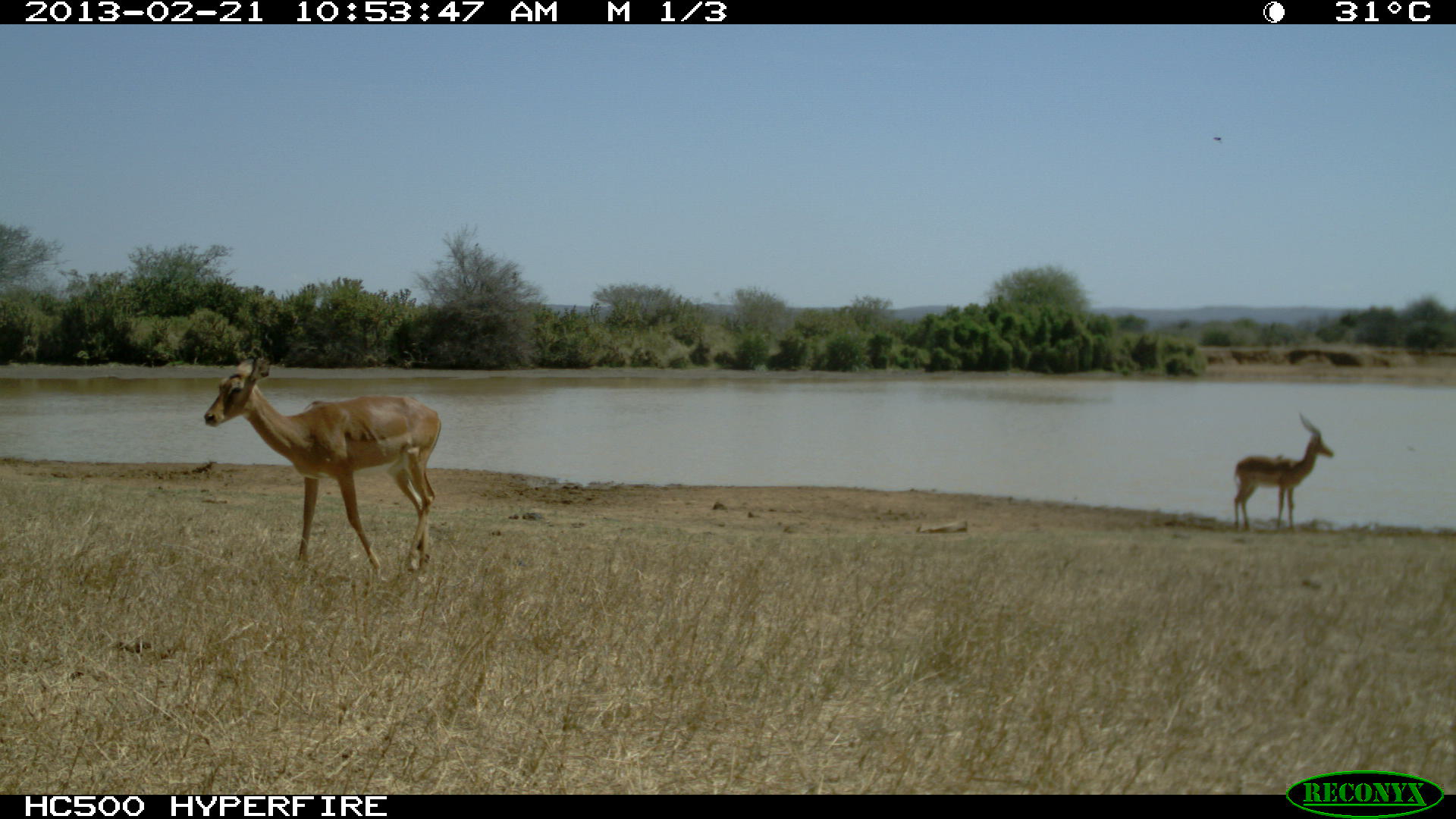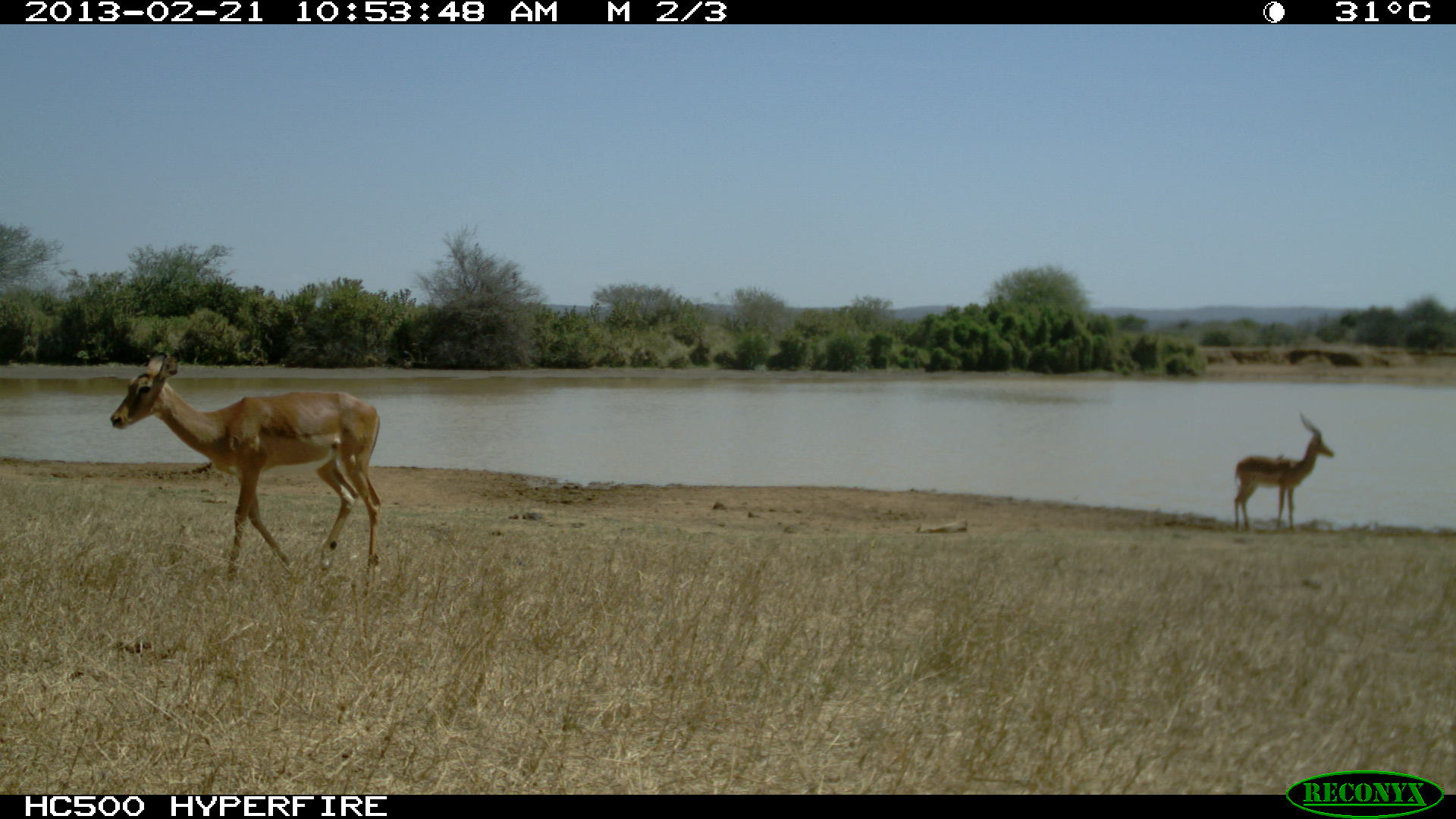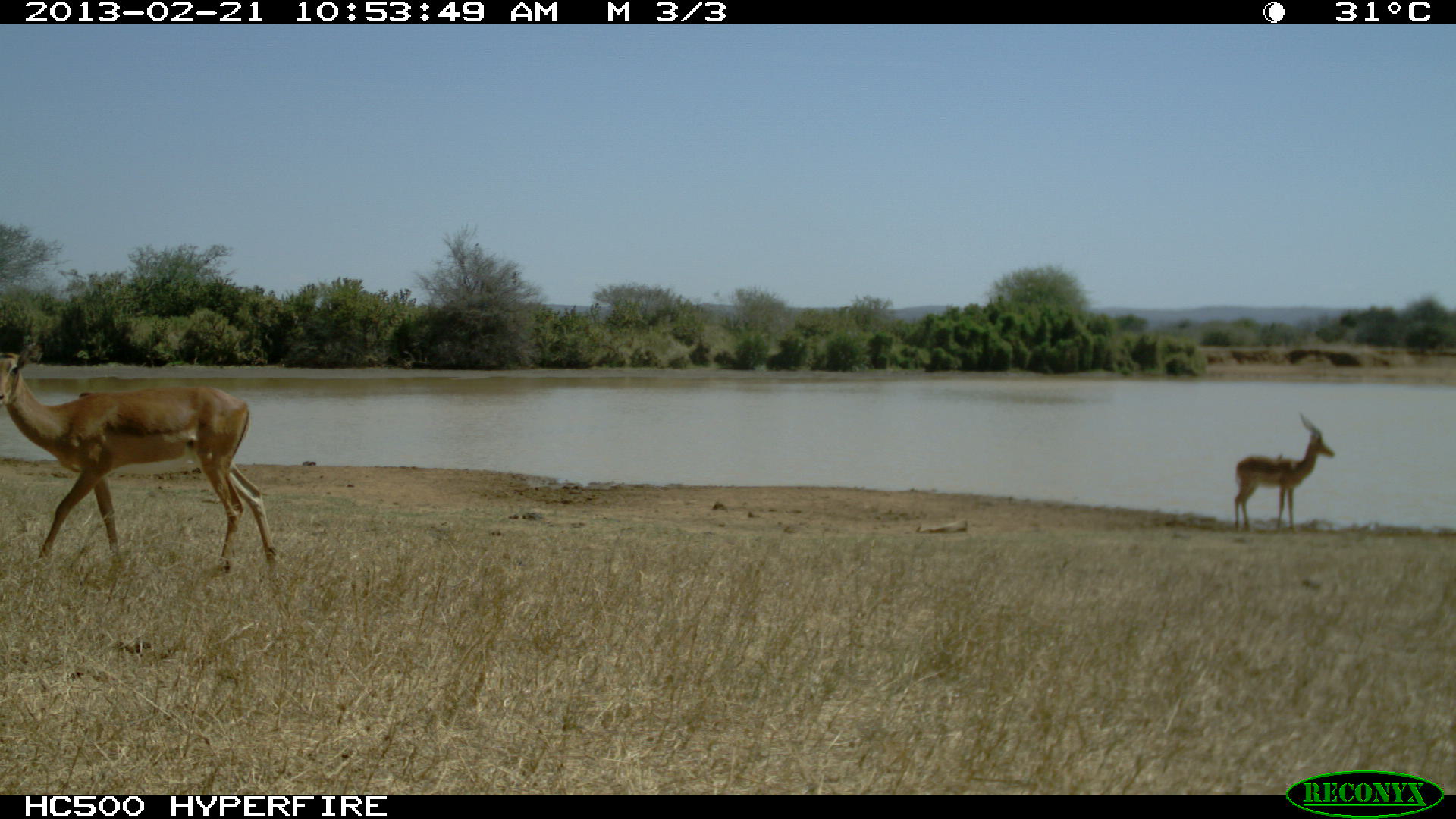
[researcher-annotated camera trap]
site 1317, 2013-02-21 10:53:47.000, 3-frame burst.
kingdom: Animalia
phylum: Chordata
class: Mammalia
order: Artiodactyla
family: Bovidae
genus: Aepyceros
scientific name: Aepyceros melampus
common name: impala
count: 2